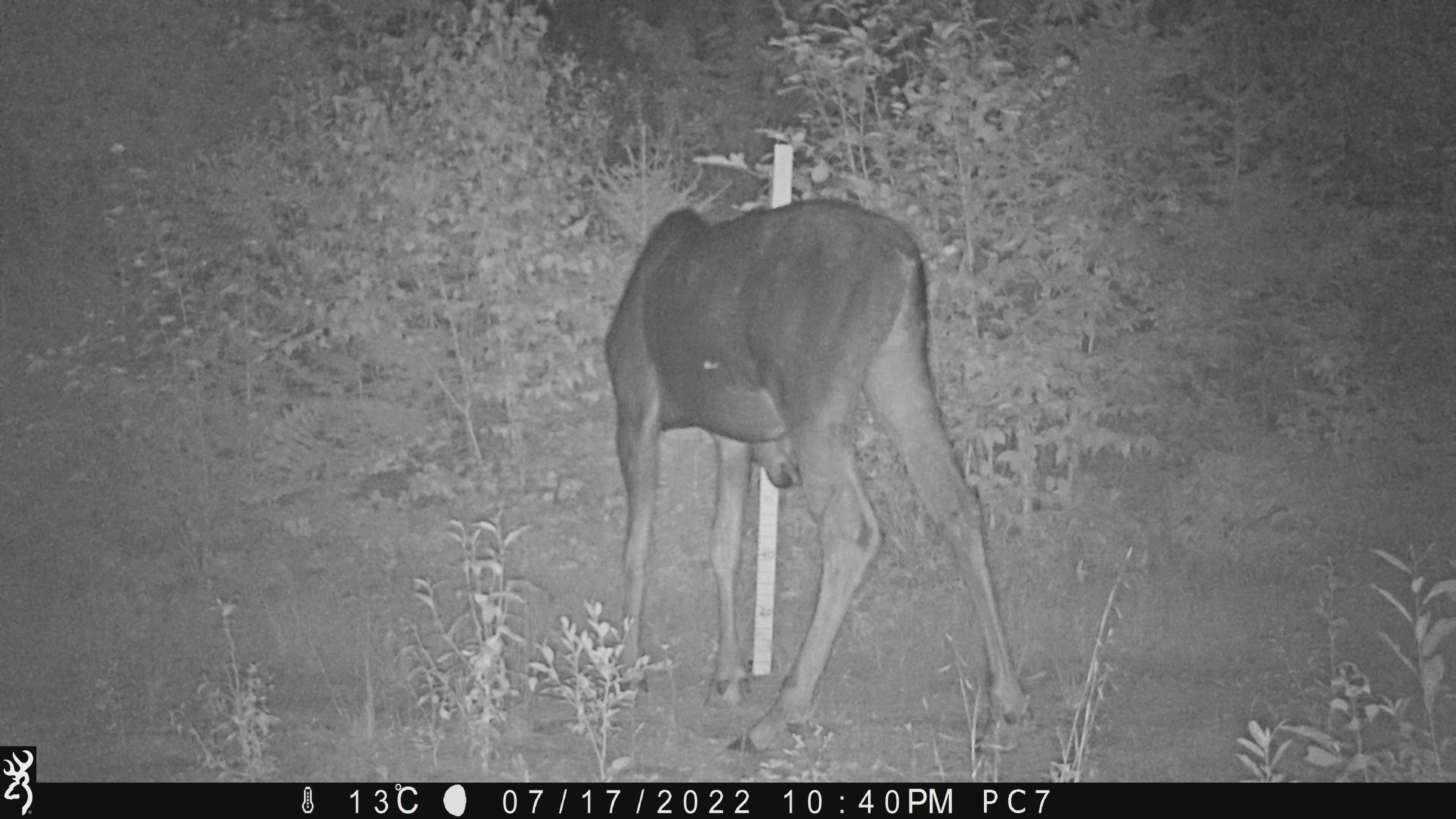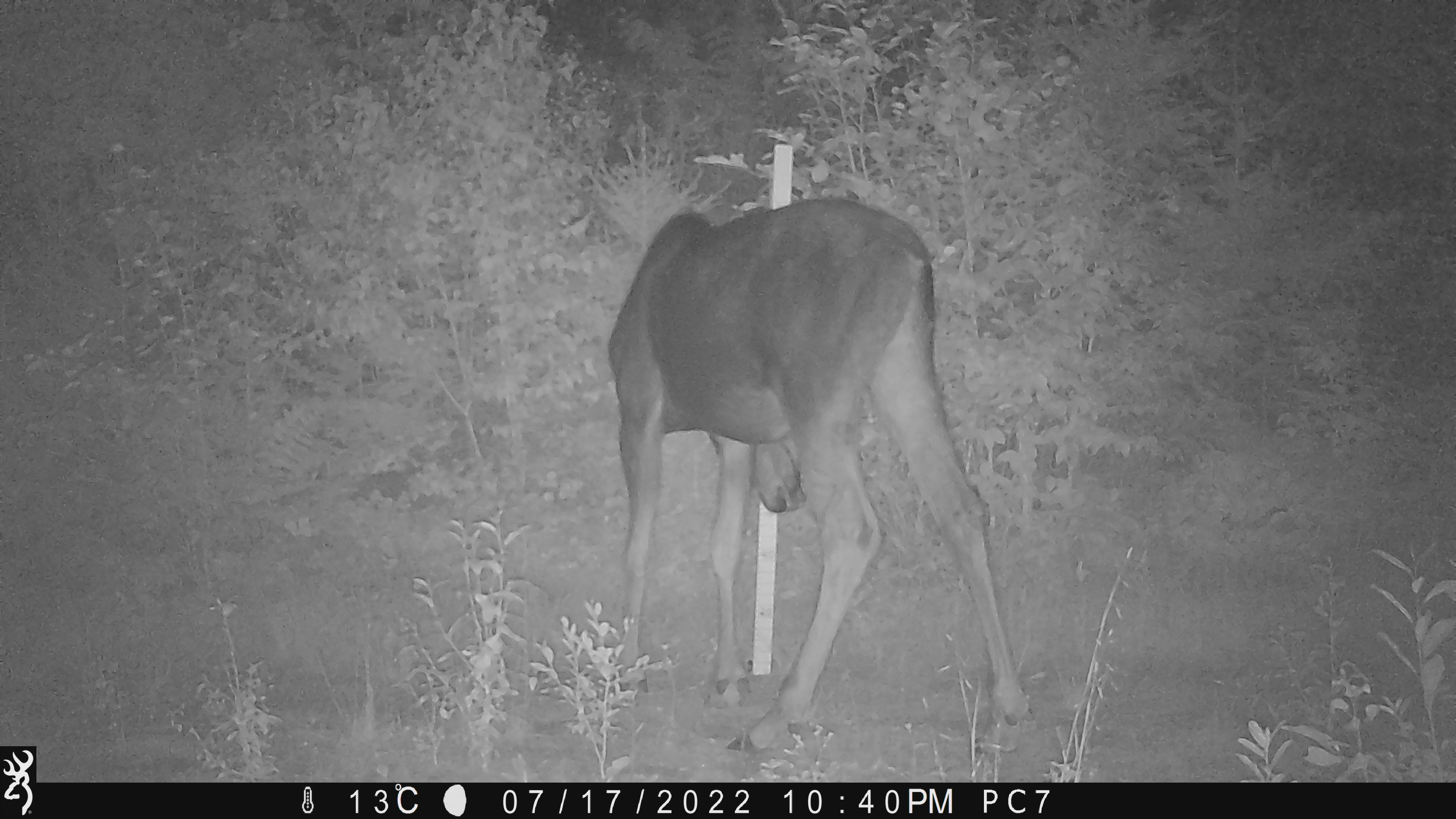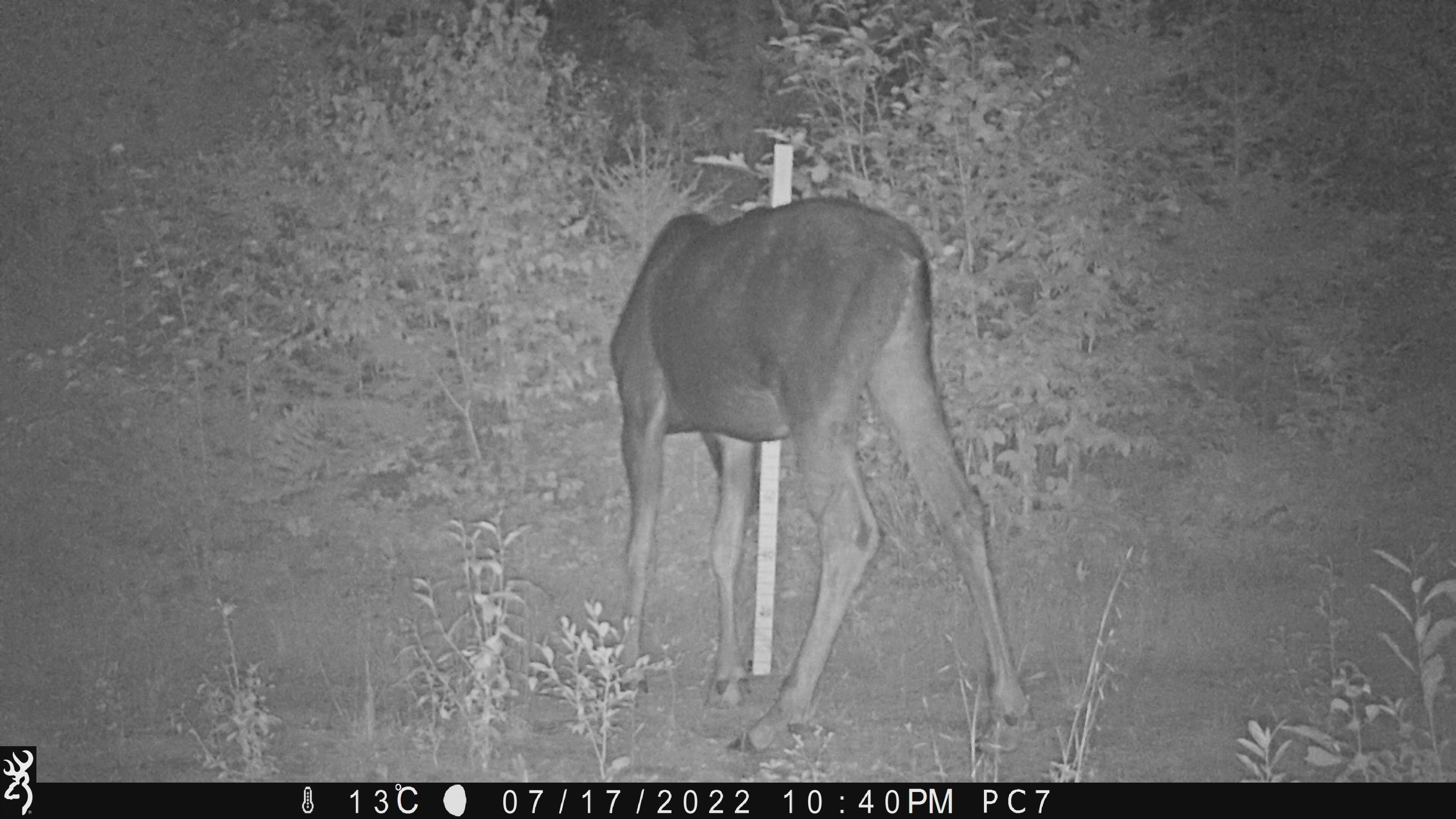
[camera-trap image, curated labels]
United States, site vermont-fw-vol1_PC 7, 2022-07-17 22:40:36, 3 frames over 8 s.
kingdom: Animalia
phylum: Chordata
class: Mammalia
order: Artiodactyla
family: Cervidae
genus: Alces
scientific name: Alces alces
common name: moose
Moose (Alces alces).